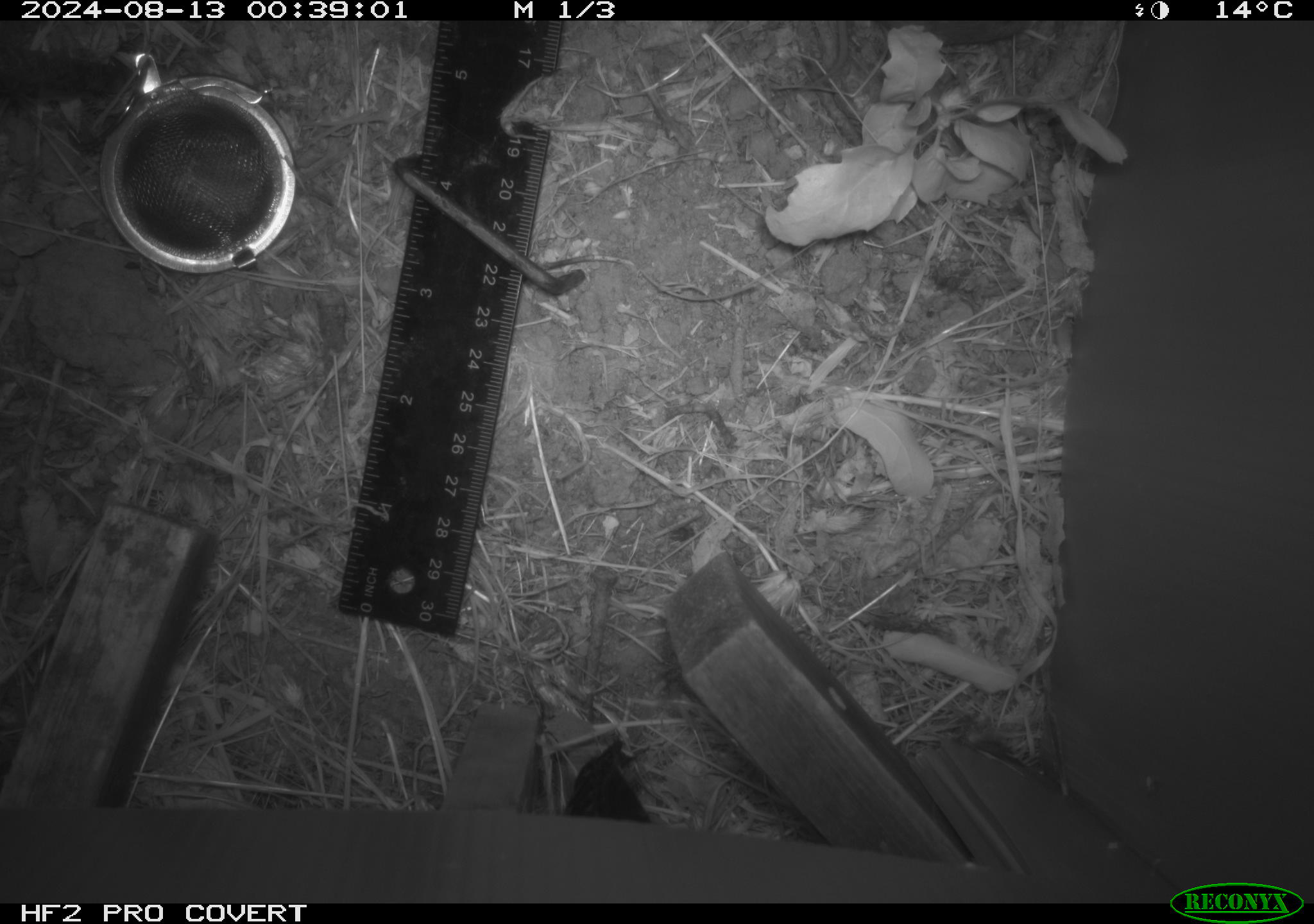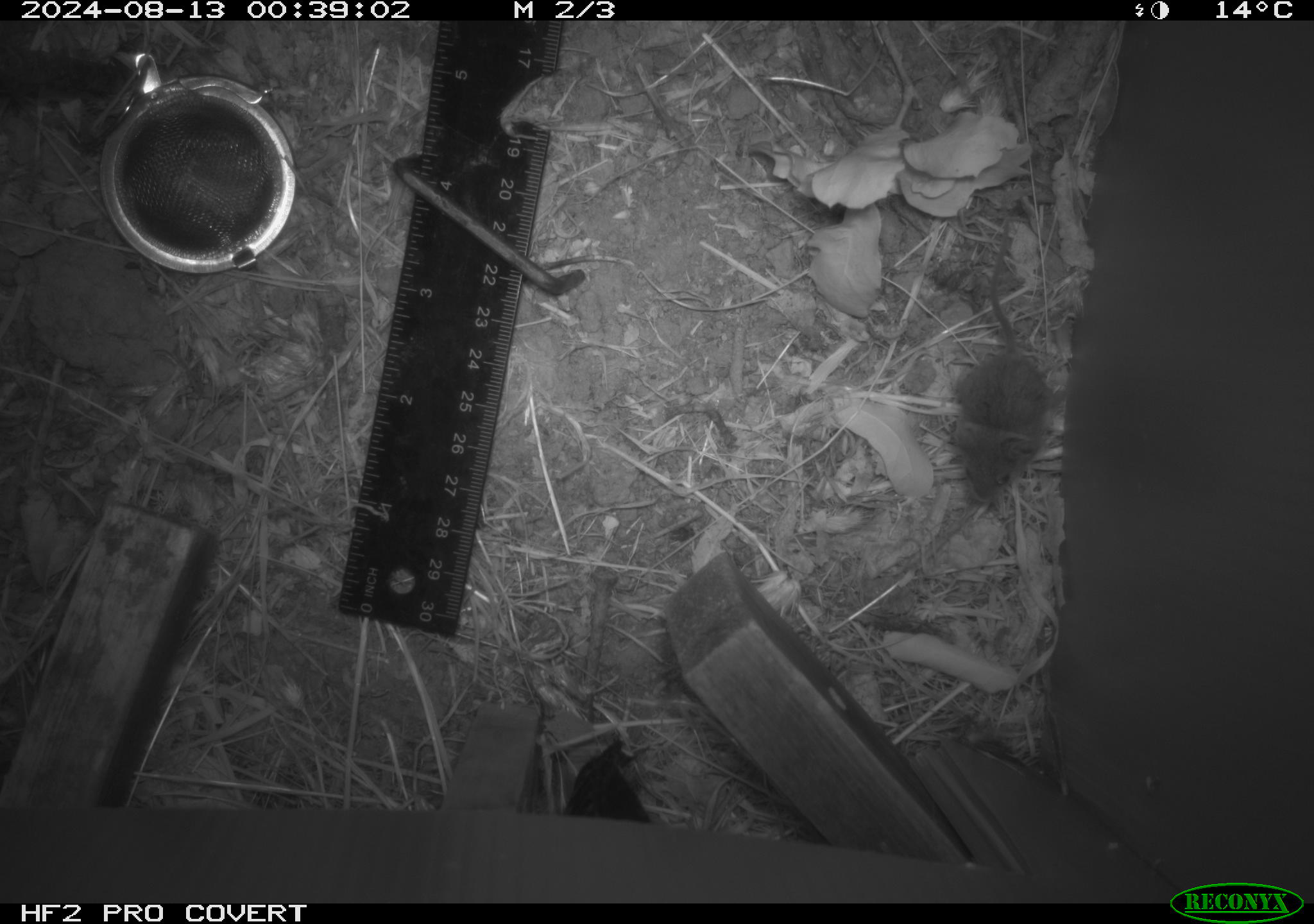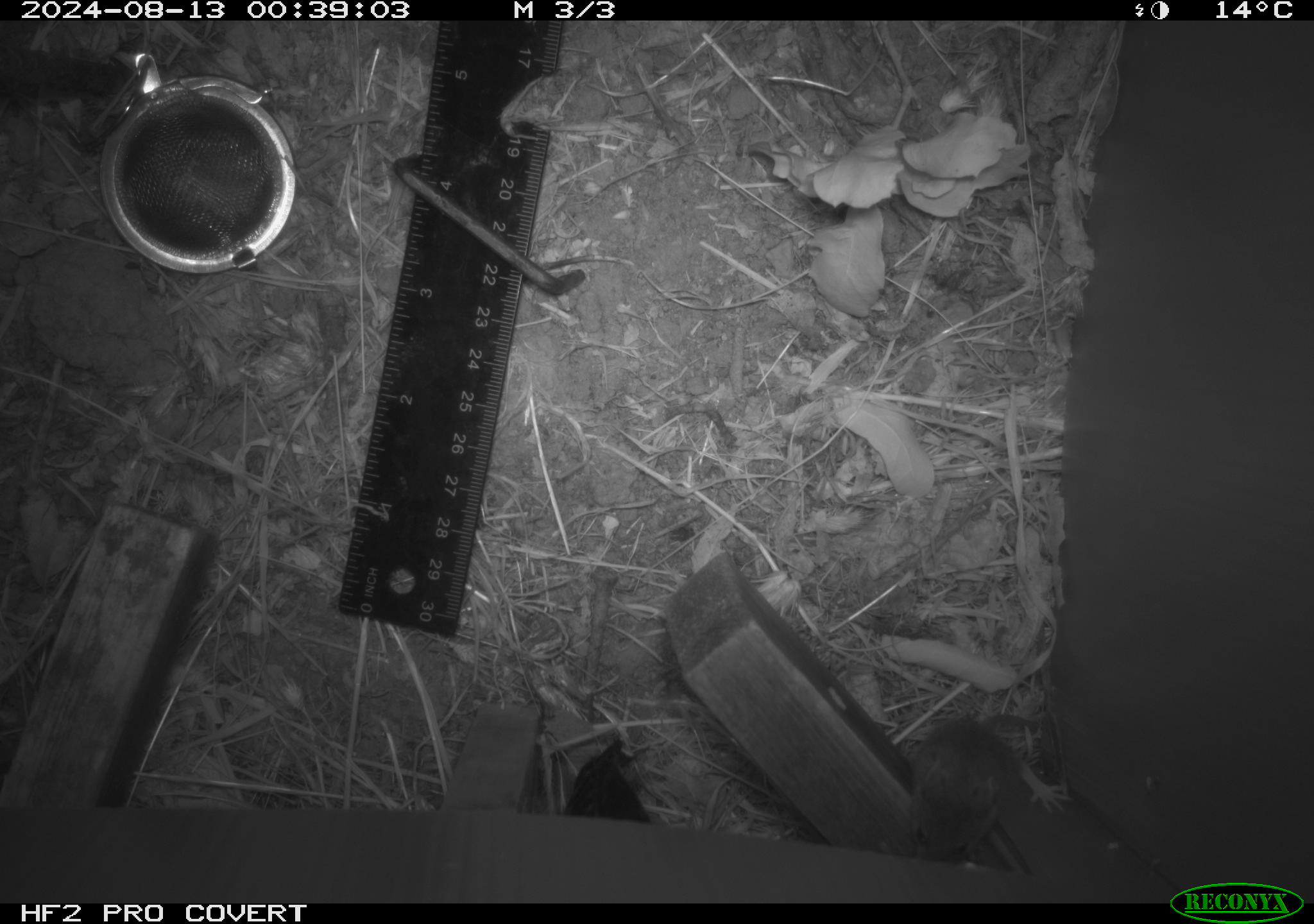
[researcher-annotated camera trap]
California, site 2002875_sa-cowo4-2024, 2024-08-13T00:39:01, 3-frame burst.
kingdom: Animalia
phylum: Chordata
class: Mammalia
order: Rodentia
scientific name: Rodentia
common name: mouse species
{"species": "mouse species (Rodentia)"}